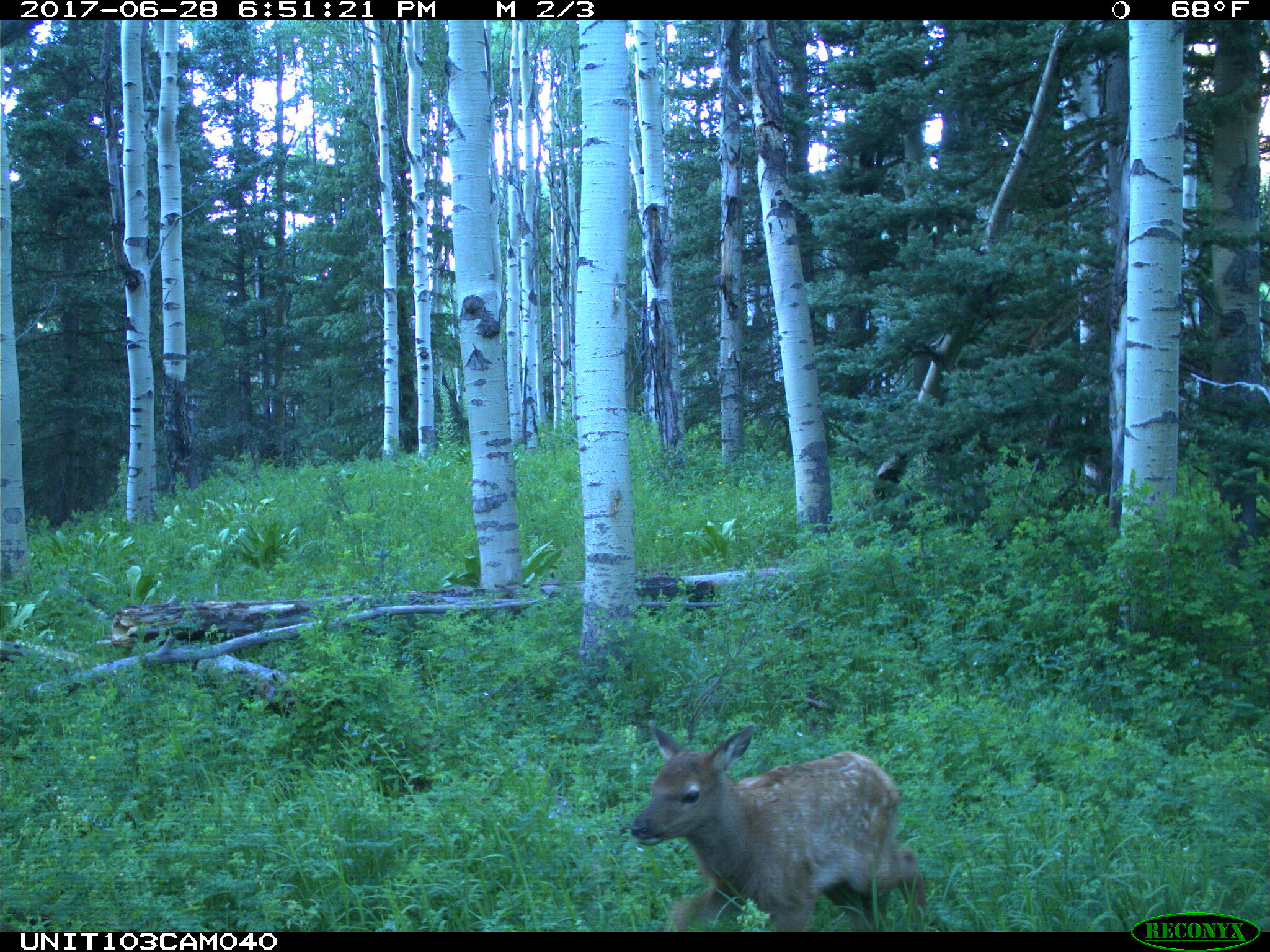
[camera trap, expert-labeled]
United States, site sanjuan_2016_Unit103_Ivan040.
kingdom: Animalia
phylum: Chordata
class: Mammalia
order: Artiodactyla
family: Cervidae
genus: Cervus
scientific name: Cervus elaphus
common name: red deer